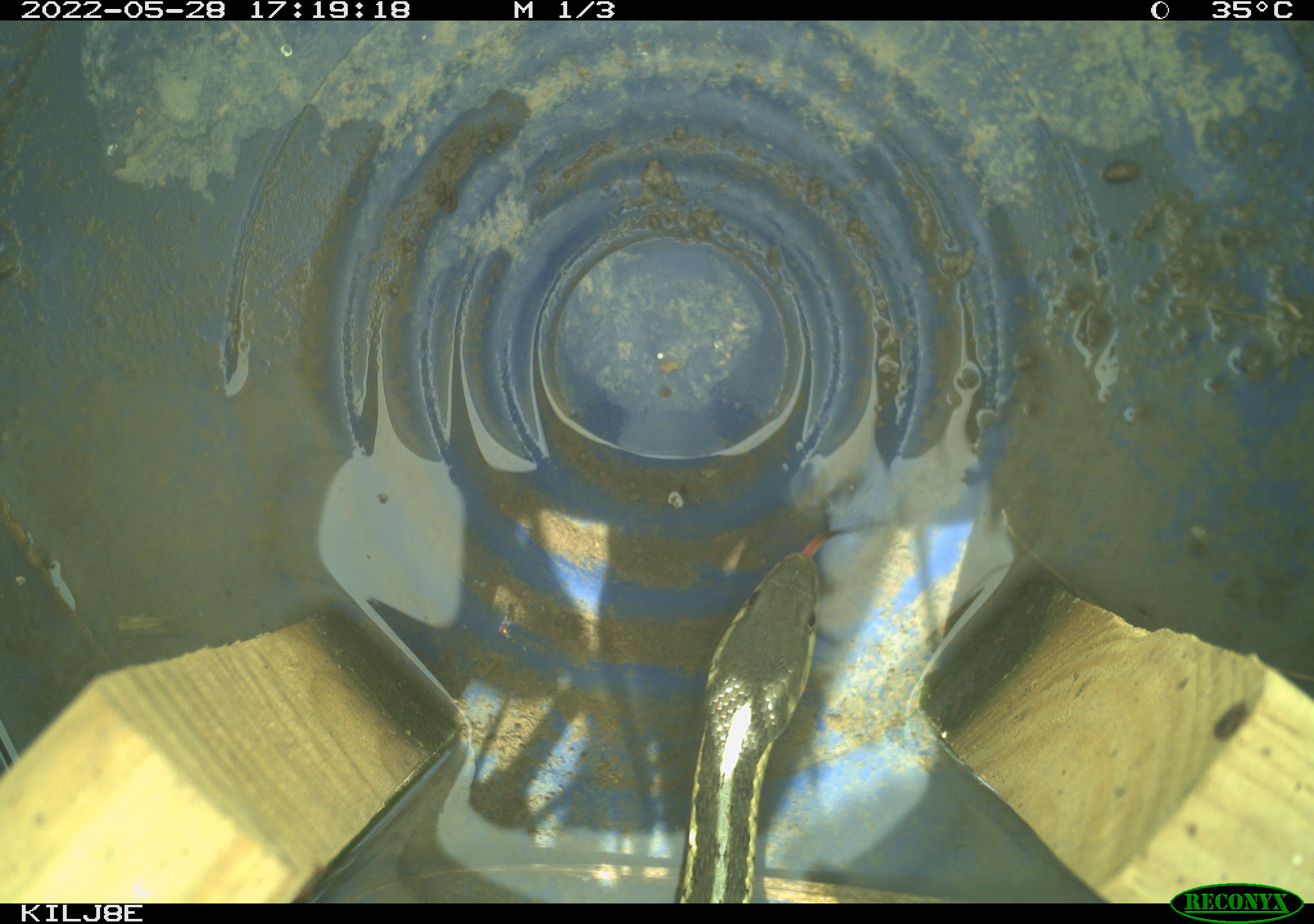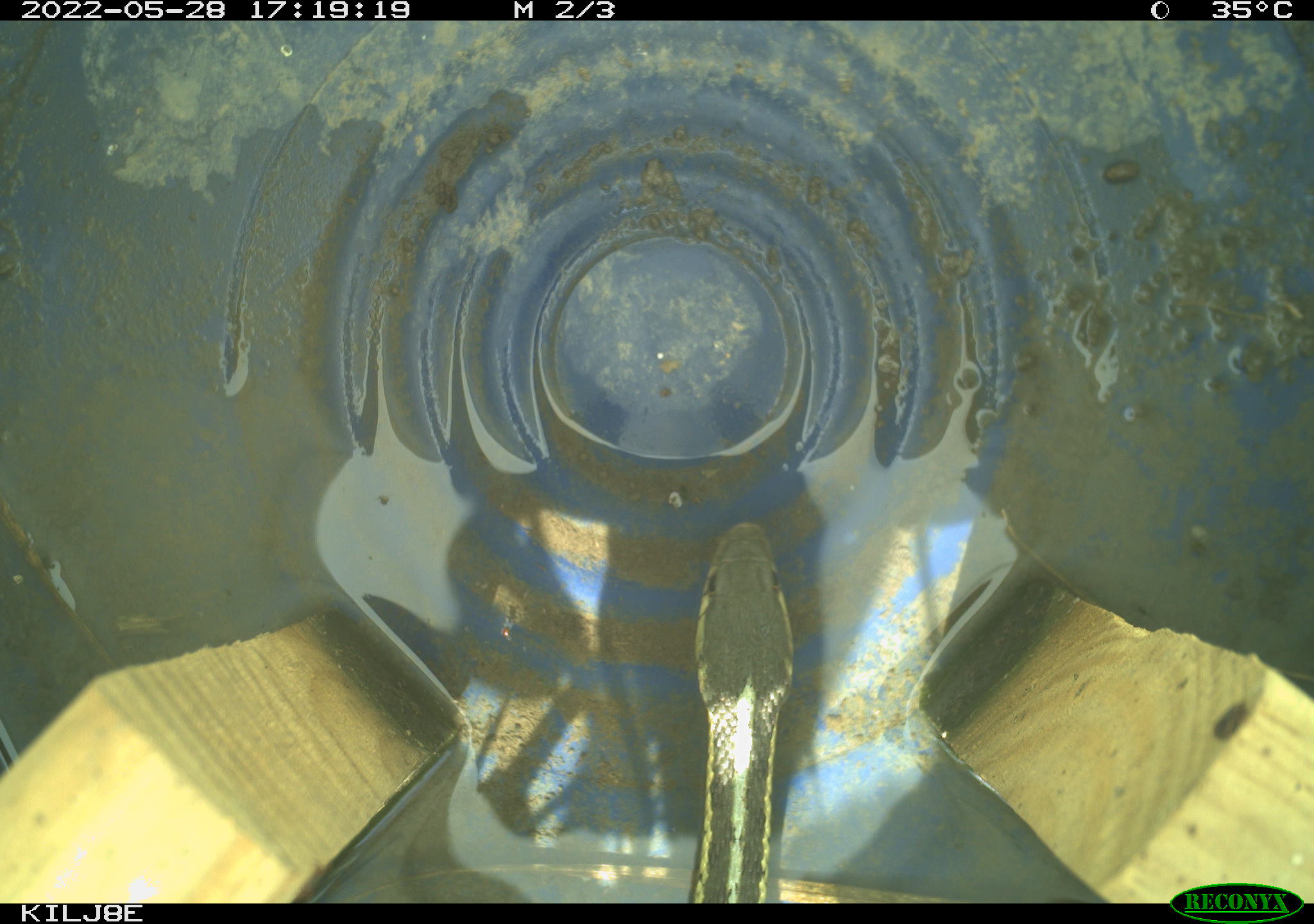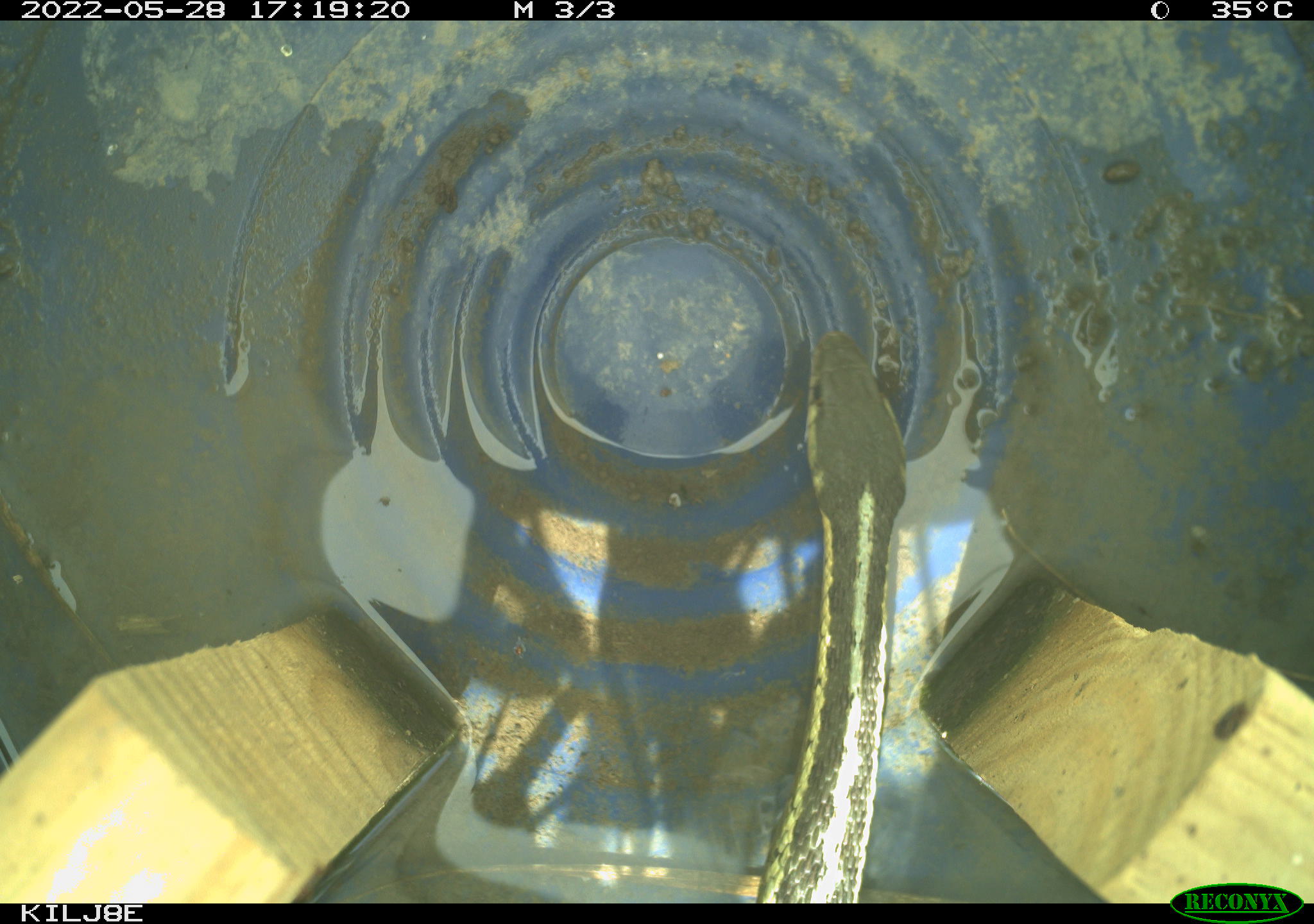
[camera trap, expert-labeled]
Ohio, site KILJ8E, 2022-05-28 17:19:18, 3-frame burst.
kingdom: Animalia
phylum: Chordata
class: Reptilia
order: Squamata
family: Colubridae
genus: Thamnophis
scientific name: Thamnophis sirtalis sirtalis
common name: eastern gartersnake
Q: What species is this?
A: Eastern gartersnake (Thamnophis sirtalis sirtalis).